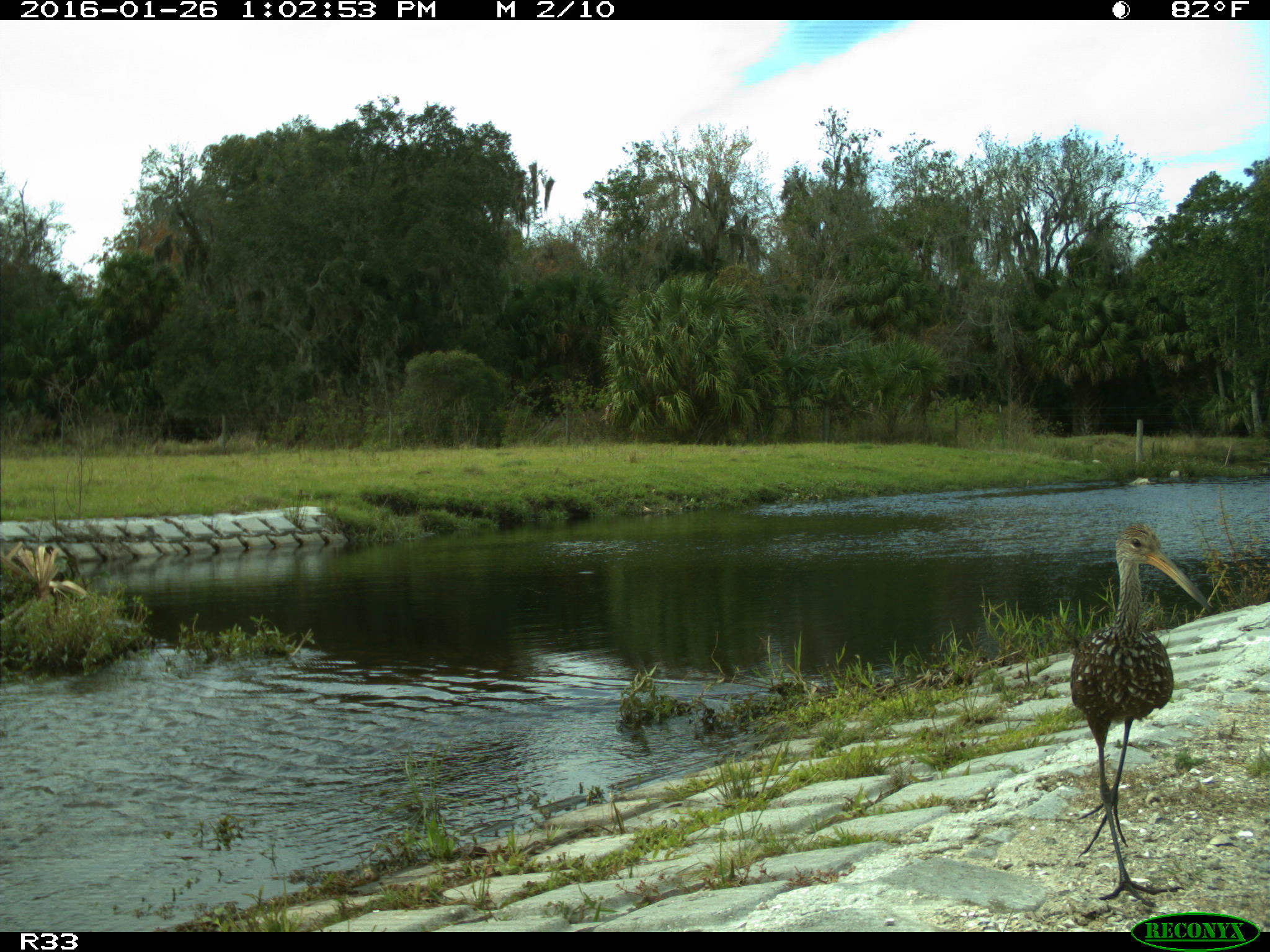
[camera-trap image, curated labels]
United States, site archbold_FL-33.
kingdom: Animalia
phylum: Chordata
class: Aves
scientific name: Aves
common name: birds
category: unidentified bird